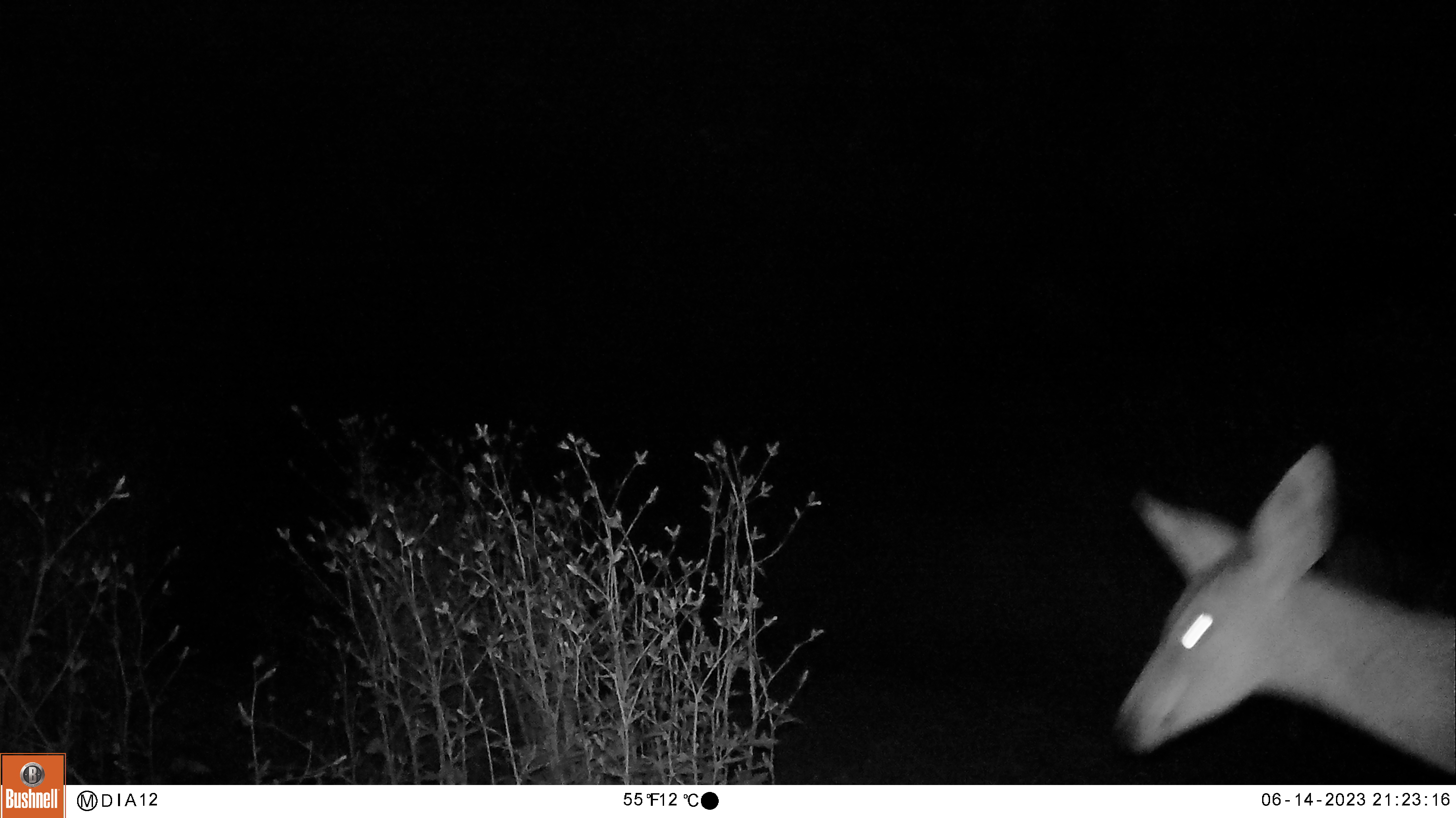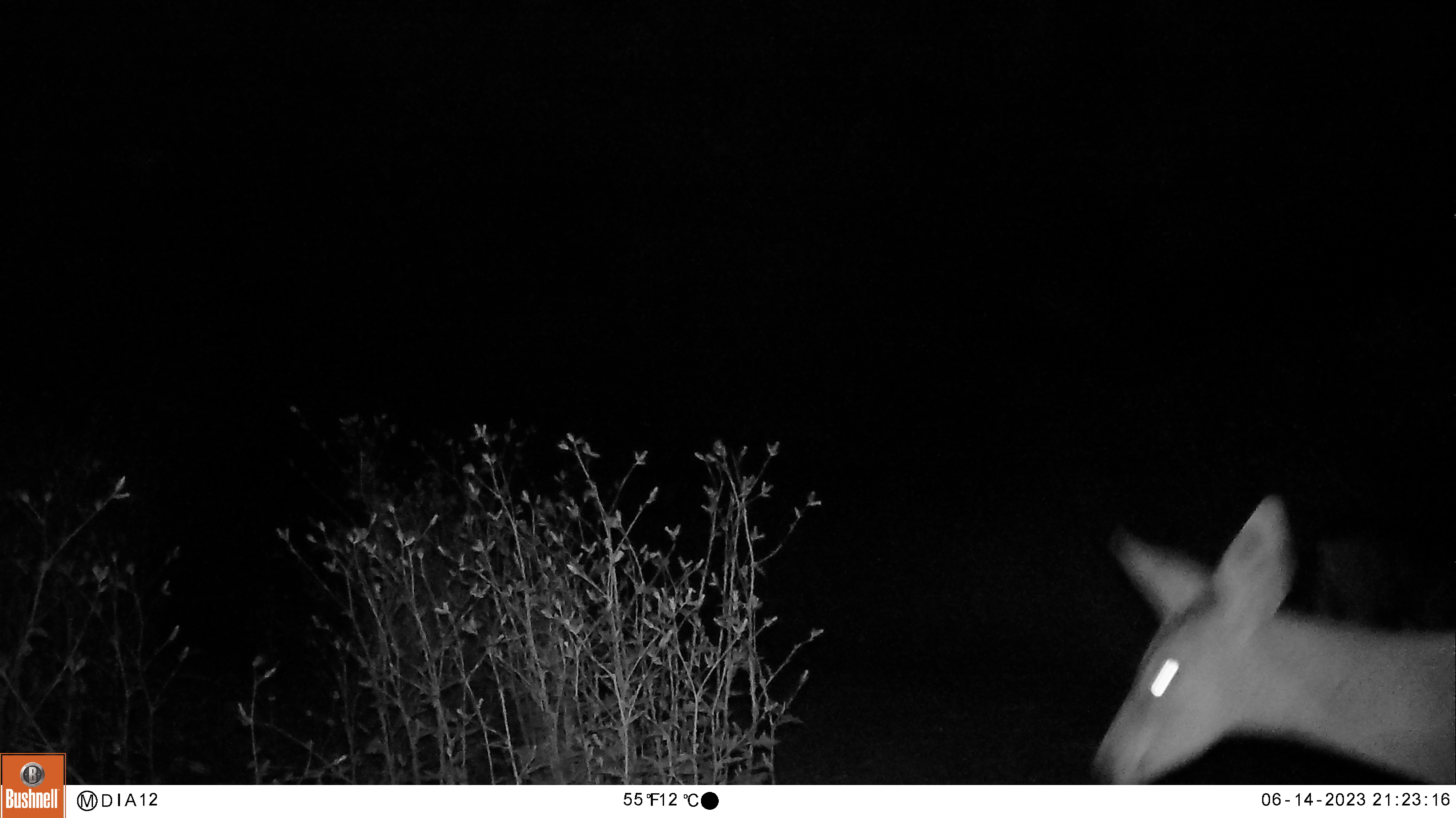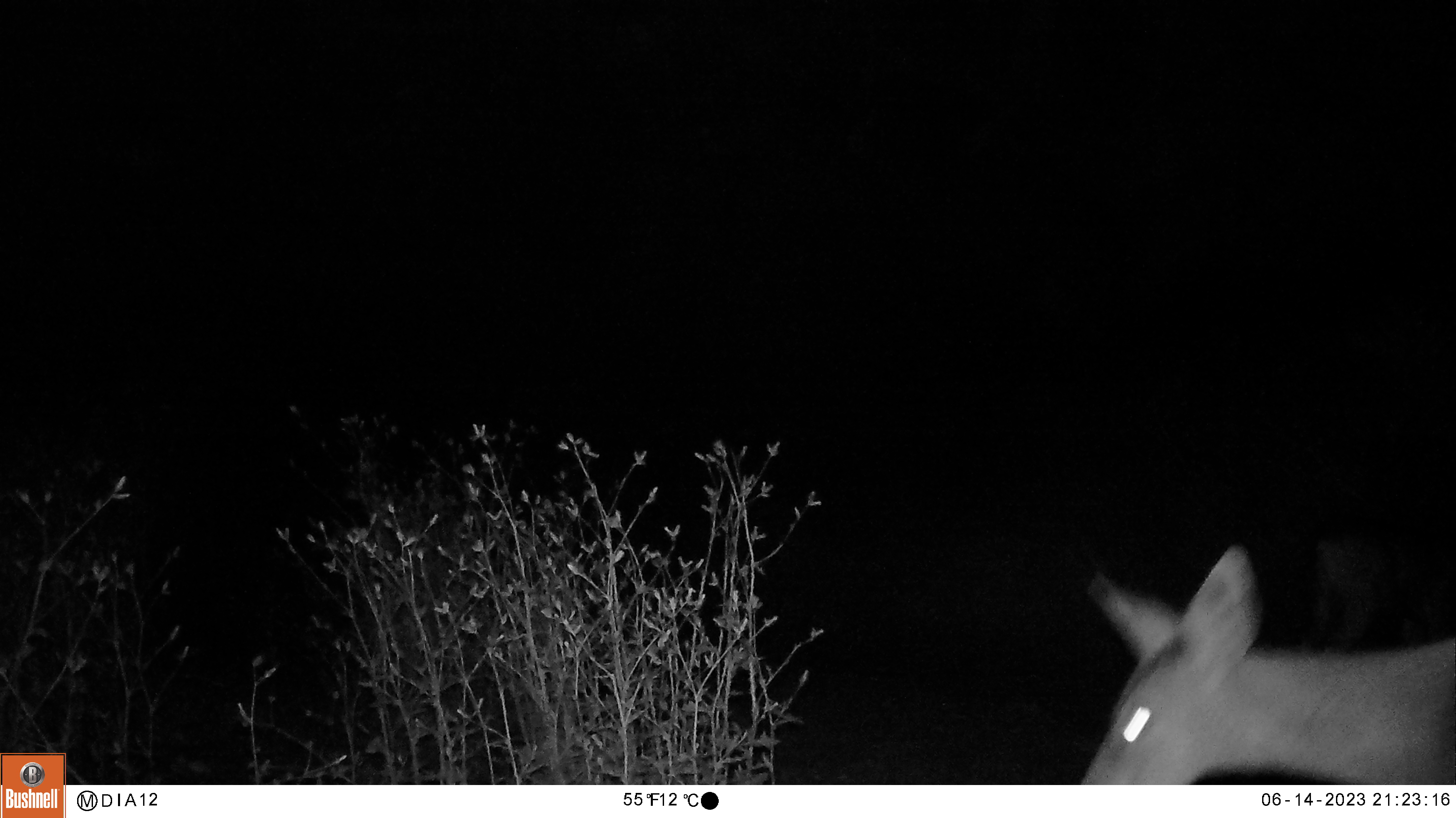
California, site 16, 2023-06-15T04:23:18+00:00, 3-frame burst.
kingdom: Animalia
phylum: Chordata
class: Mammalia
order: Artiodactyla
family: Cervidae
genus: Odocoileus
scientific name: Odocoileus hemionus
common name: mule deer